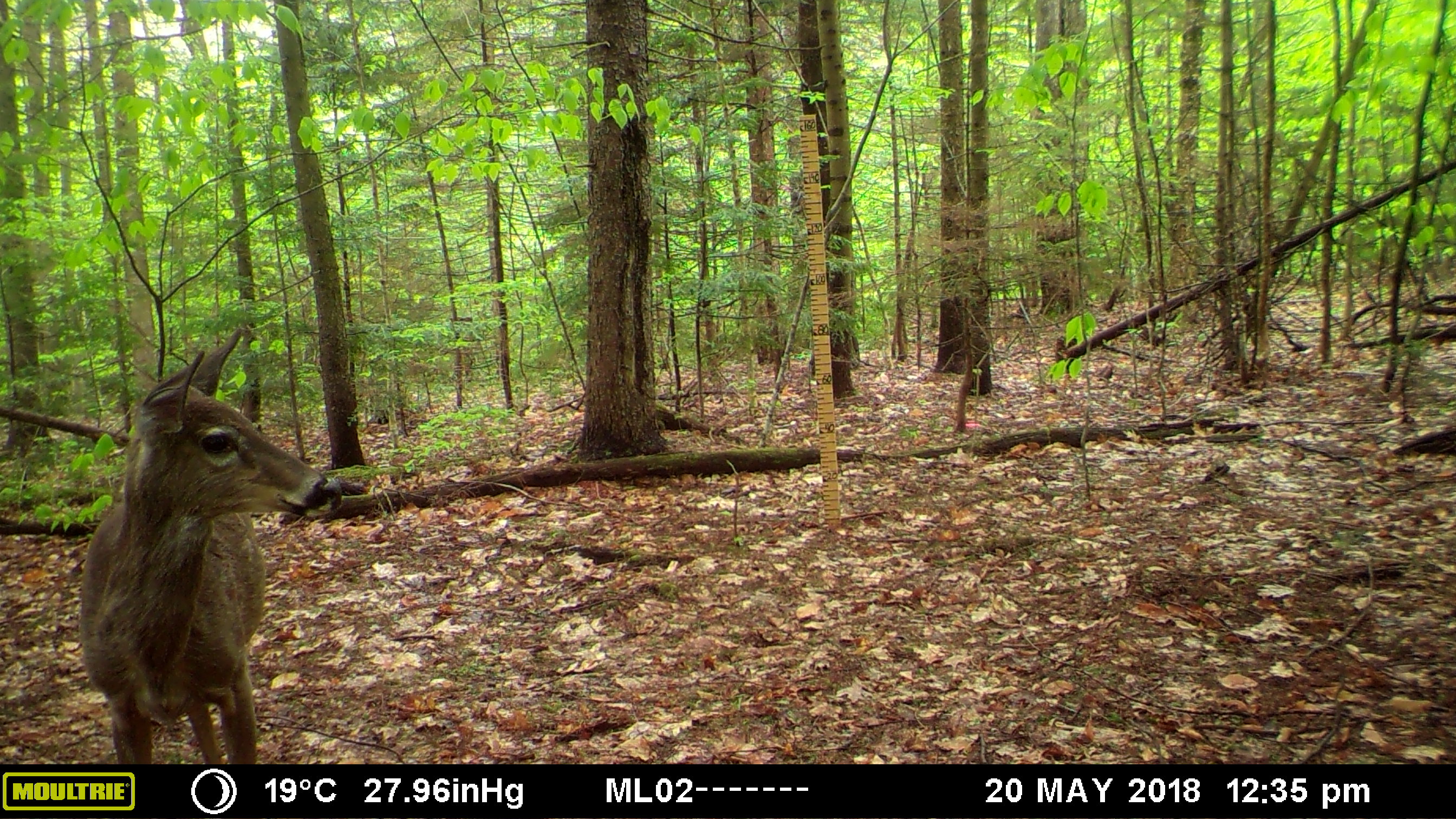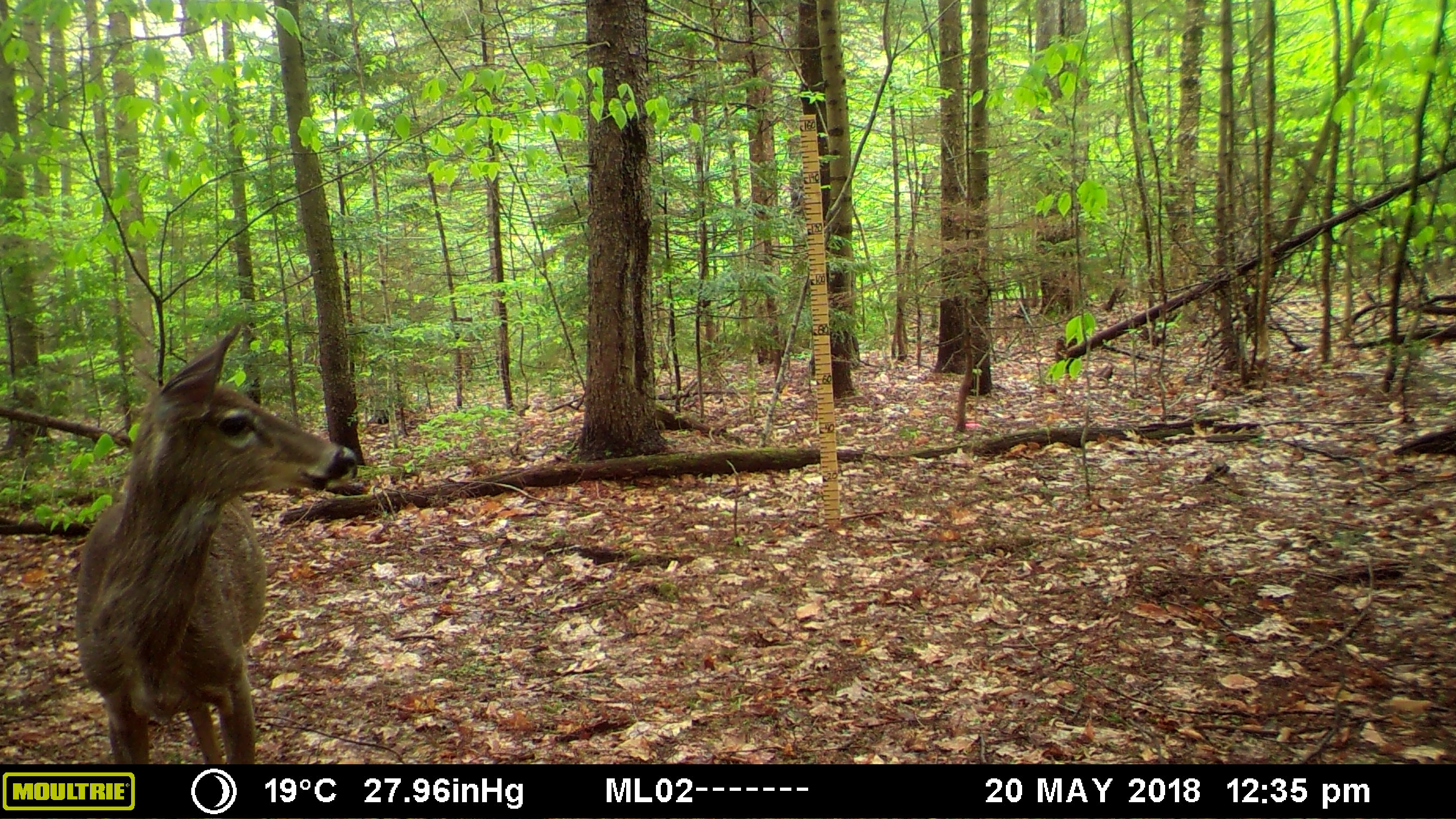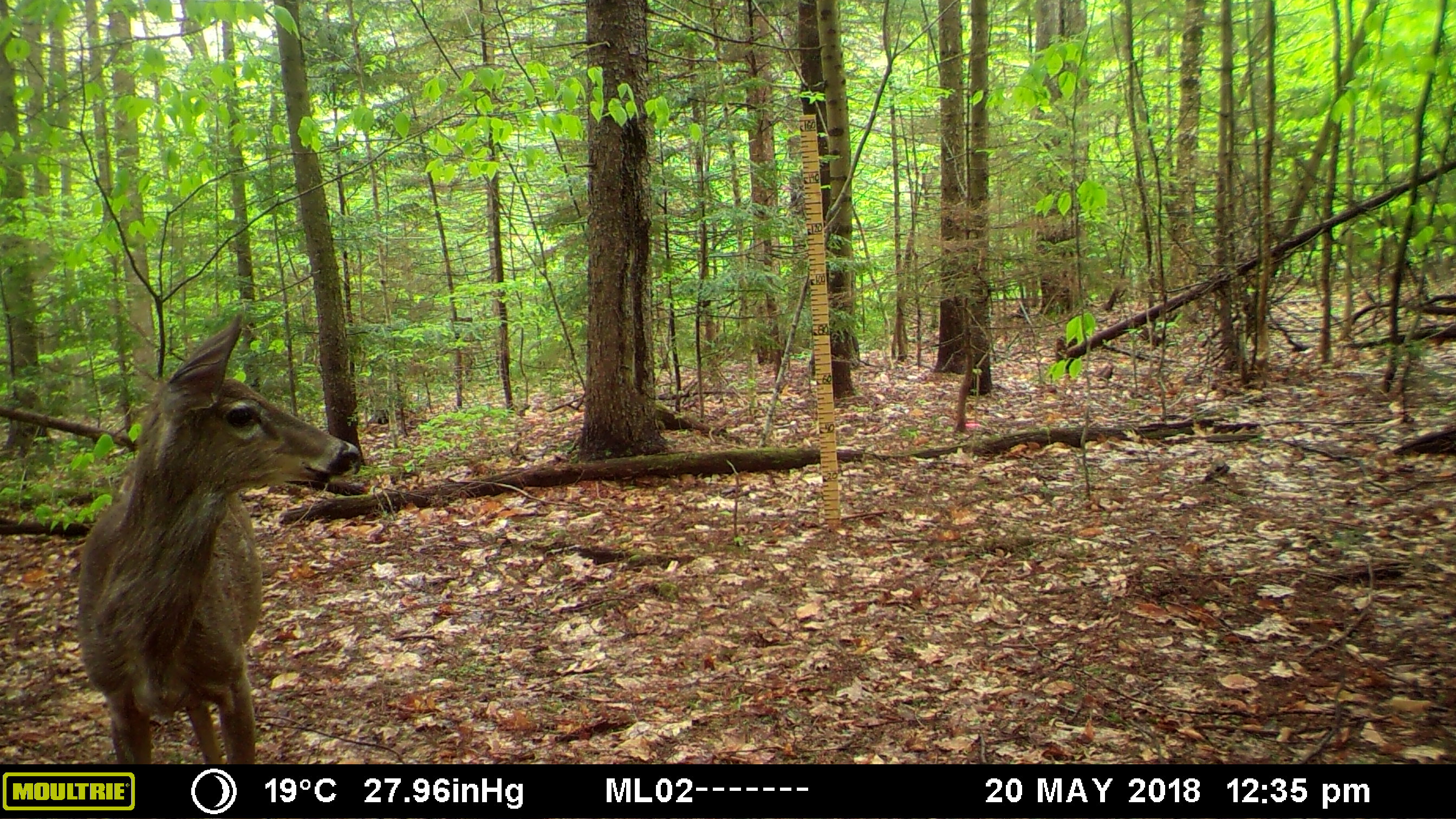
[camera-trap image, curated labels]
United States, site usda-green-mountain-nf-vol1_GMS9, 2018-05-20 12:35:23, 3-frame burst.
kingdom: Animalia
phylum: Chordata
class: Mammalia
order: Artiodactyla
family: Cervidae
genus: Odocoileus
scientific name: Odocoileus virginianus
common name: white-tailed deer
White-tailed deer (Odocoileus virginianus).